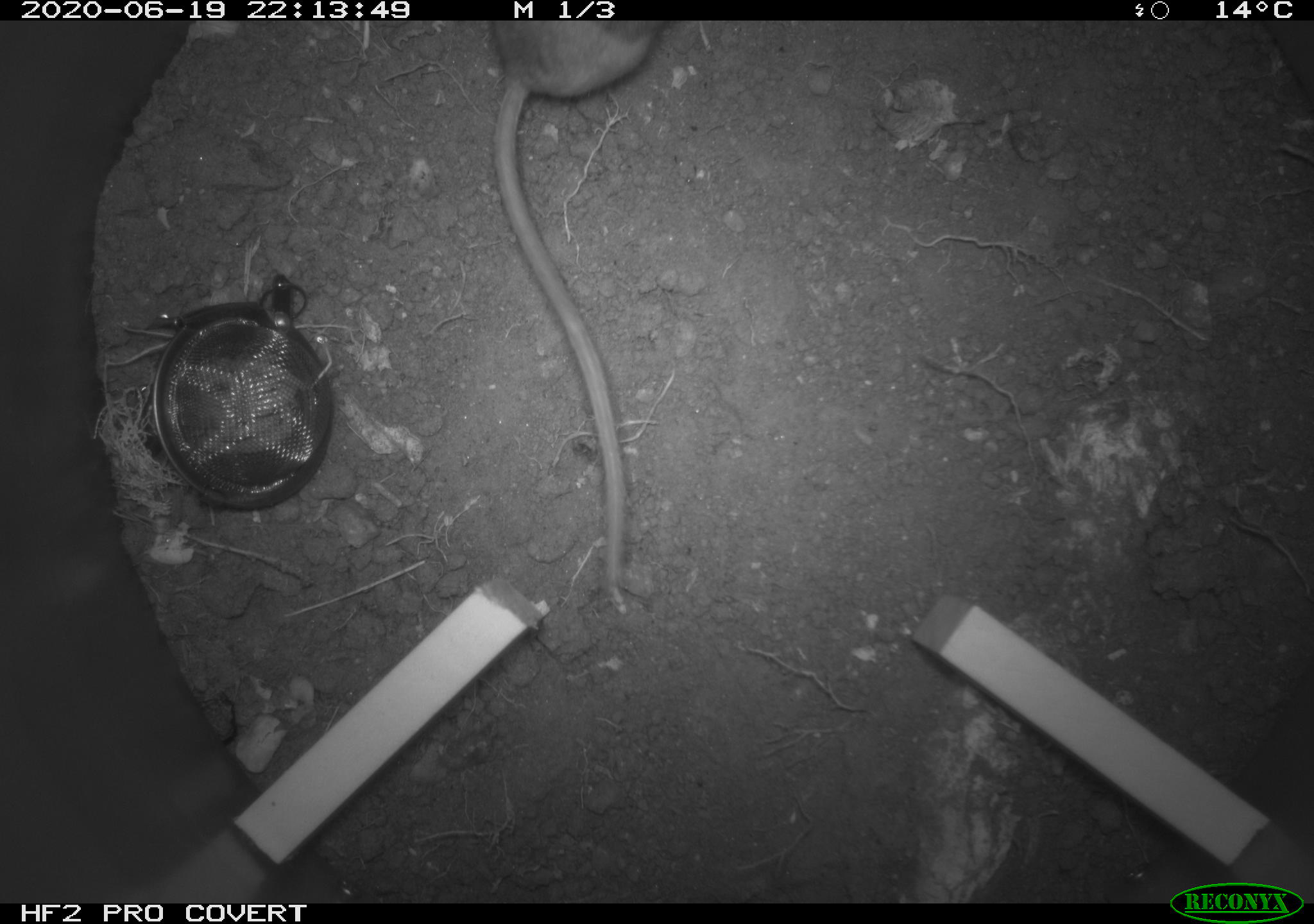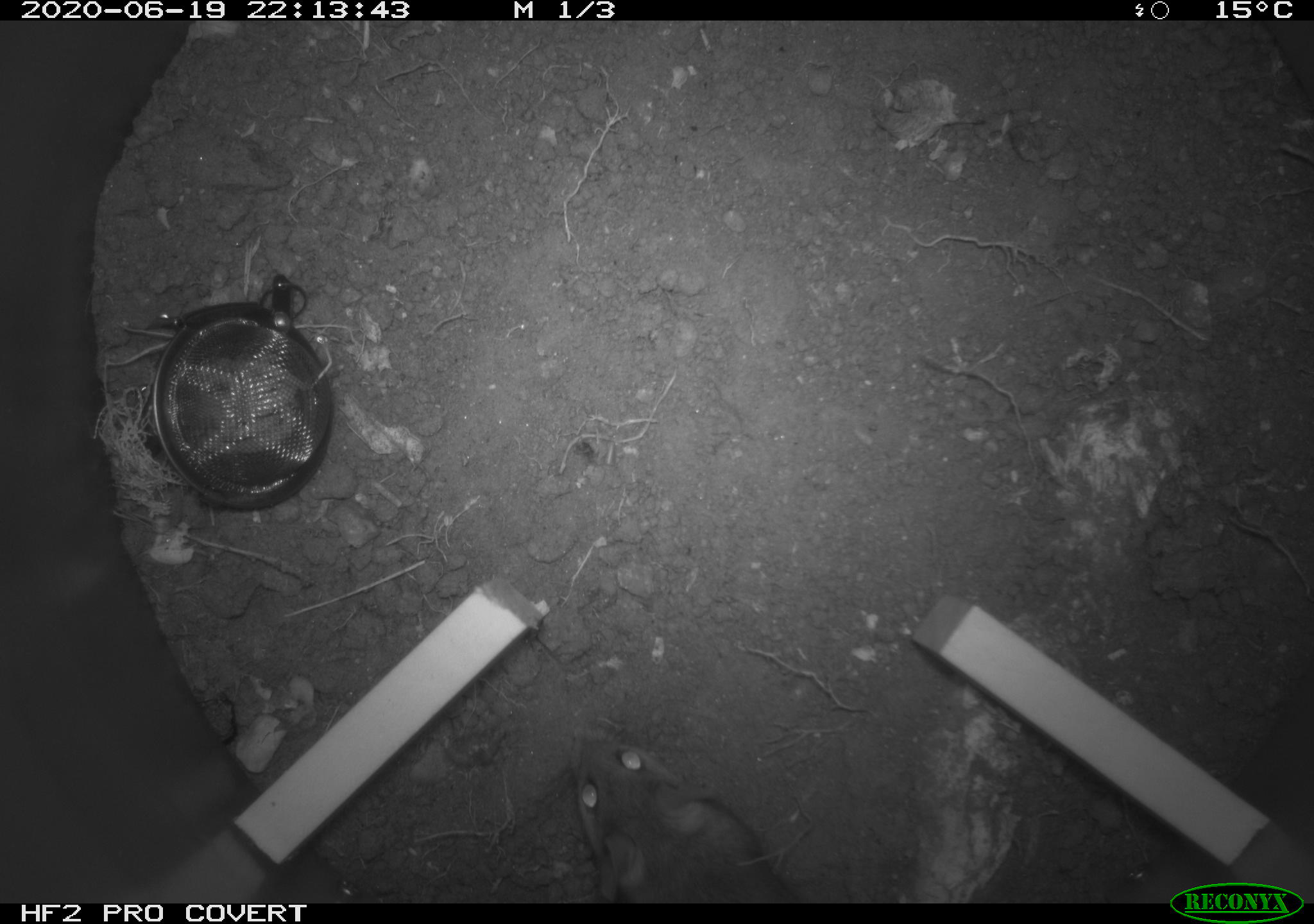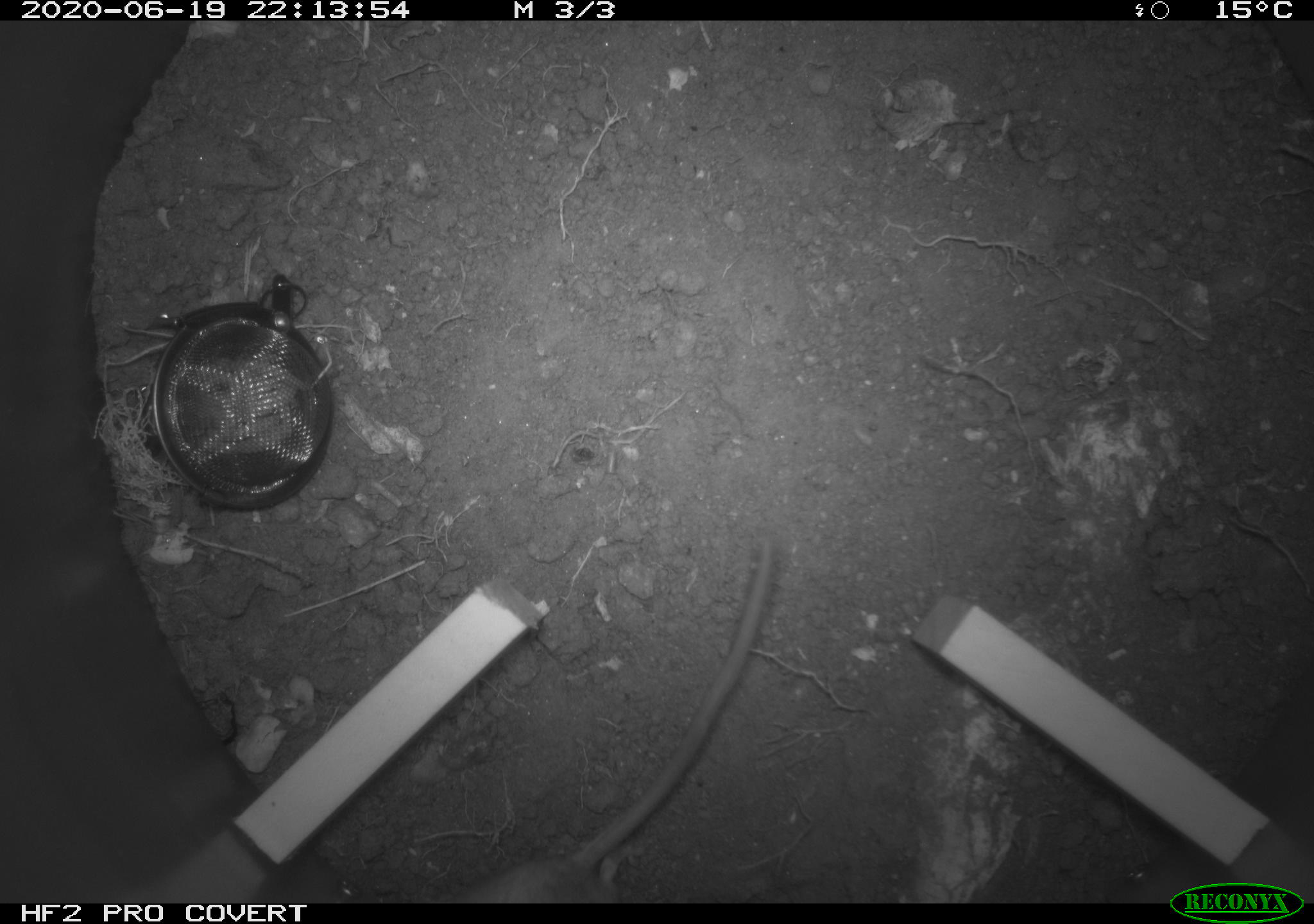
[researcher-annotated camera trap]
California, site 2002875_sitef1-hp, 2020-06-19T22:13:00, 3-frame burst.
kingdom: Animalia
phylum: Chordata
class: Mammalia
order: Rodentia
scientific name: Rodentia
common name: mouse species